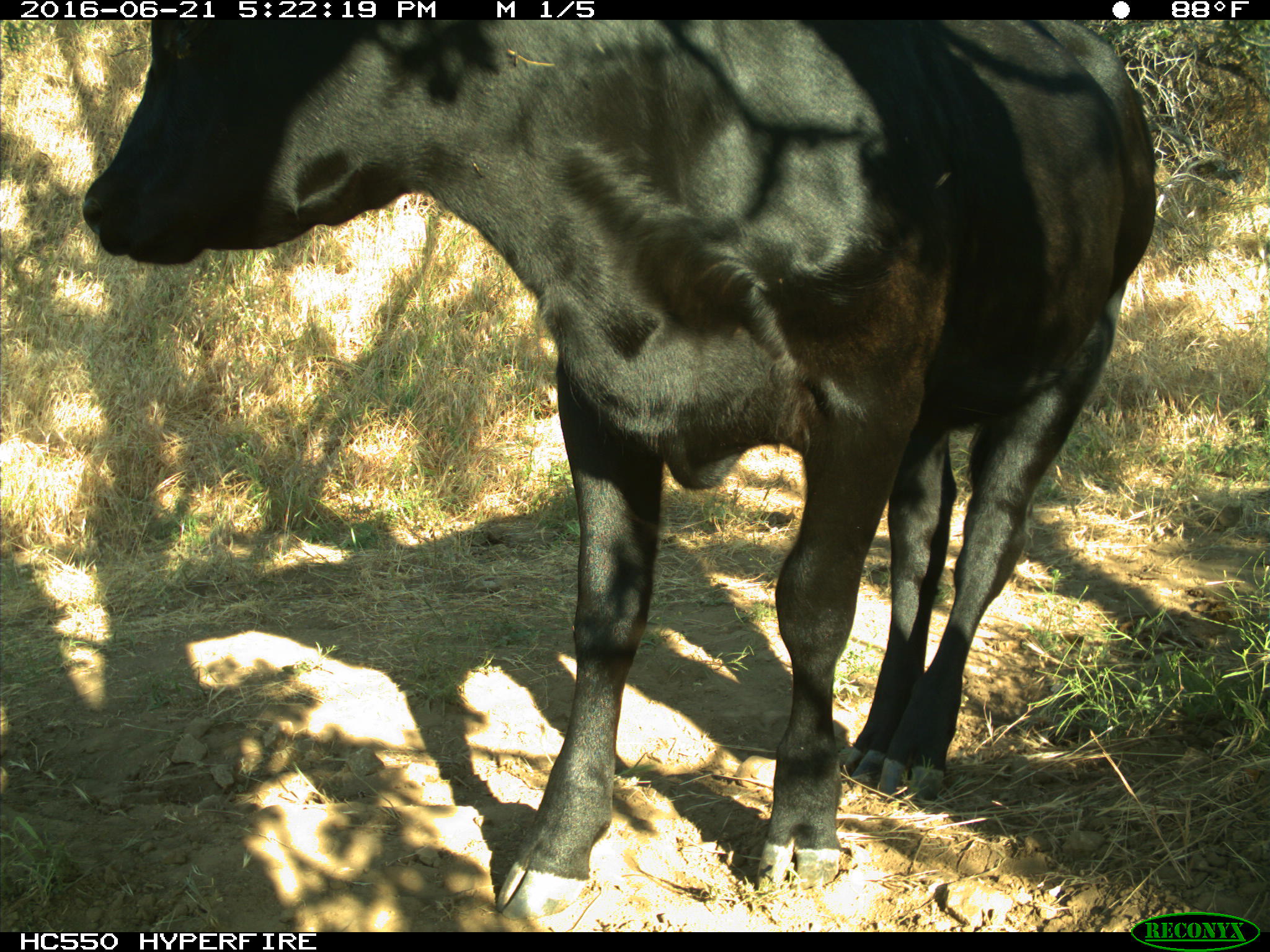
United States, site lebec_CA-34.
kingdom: Animalia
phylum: Chordata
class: Mammalia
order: Artiodactyla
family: Bovidae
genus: Bos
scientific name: Bos taurus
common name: domestic cow